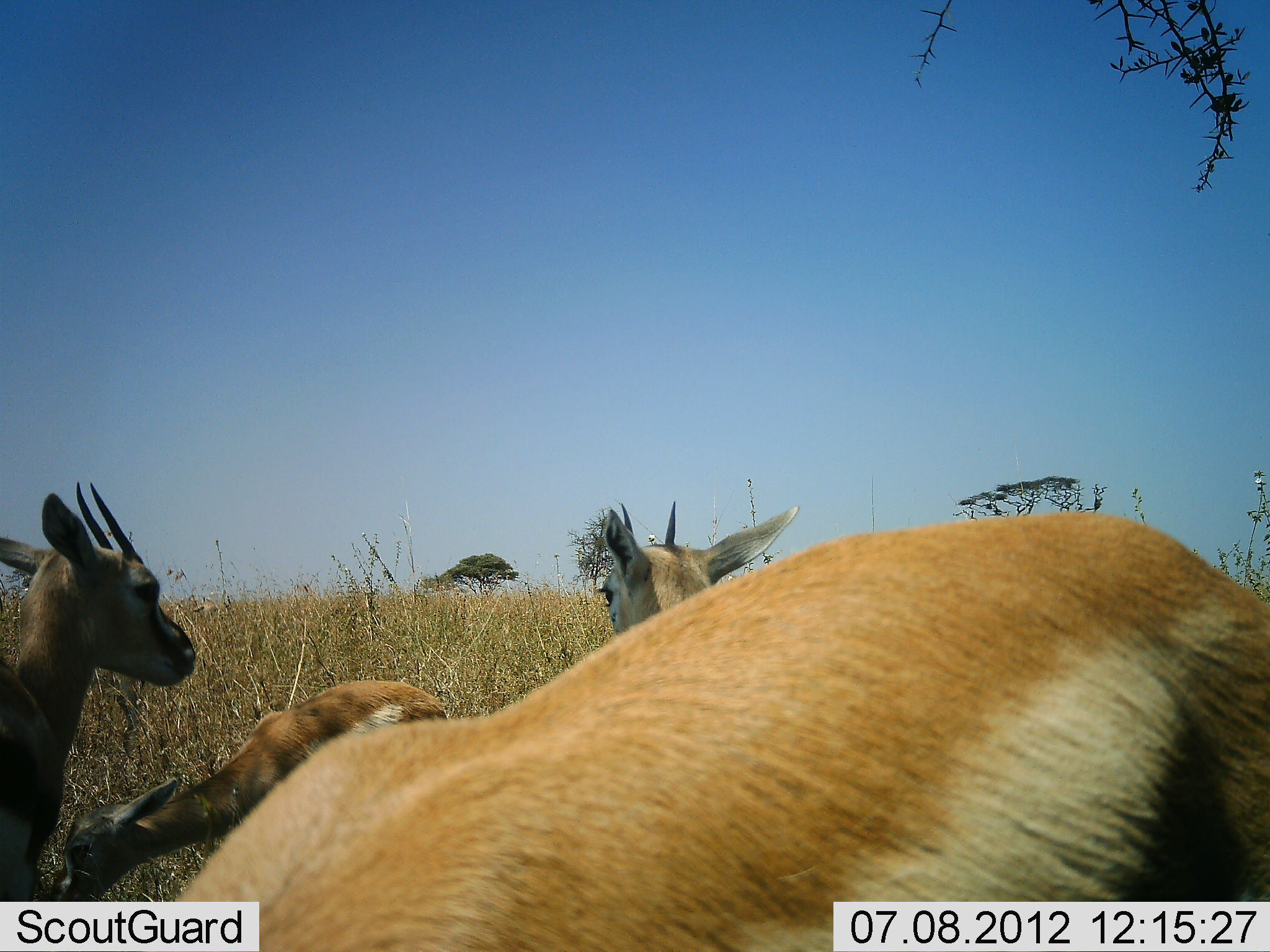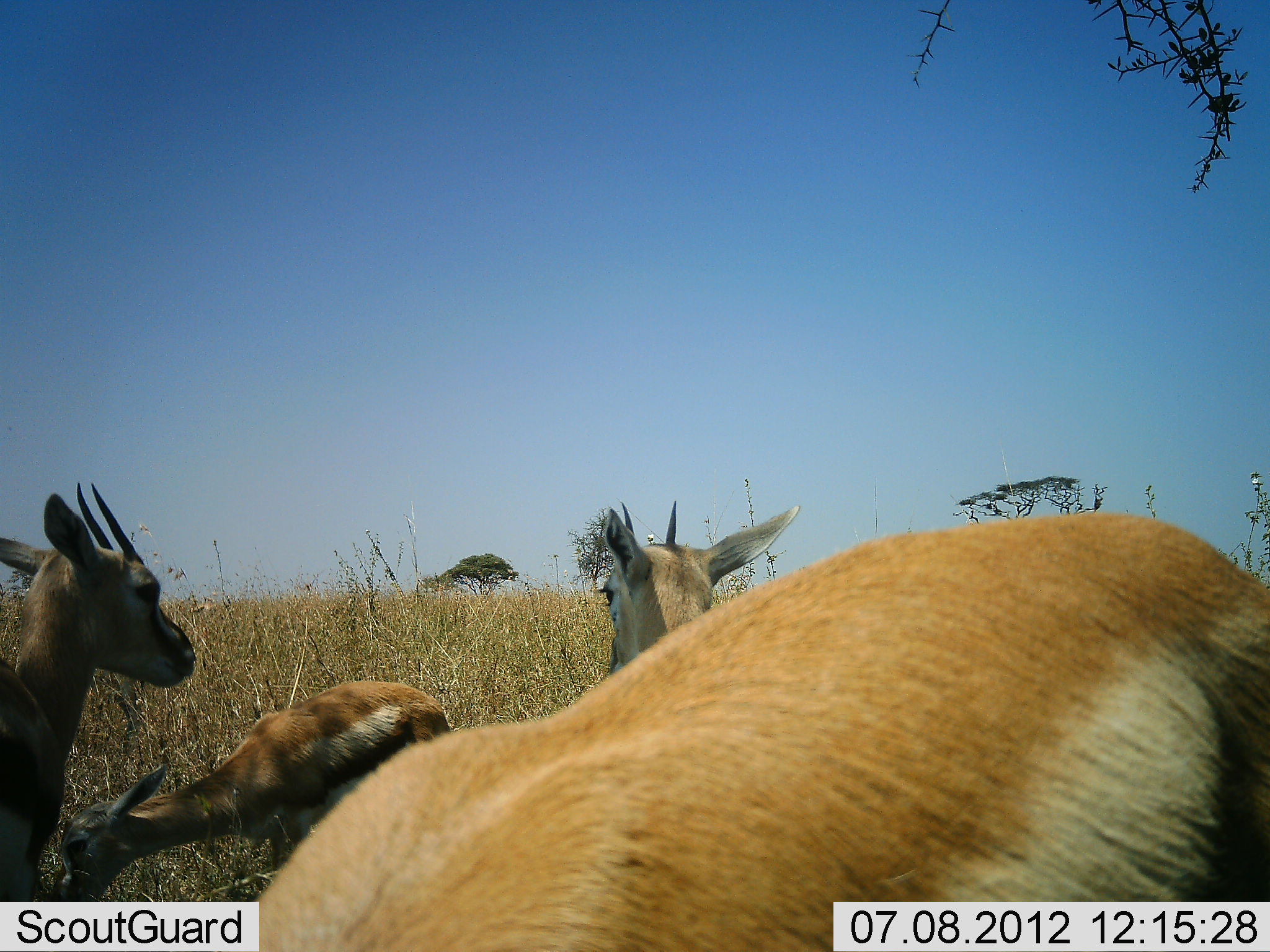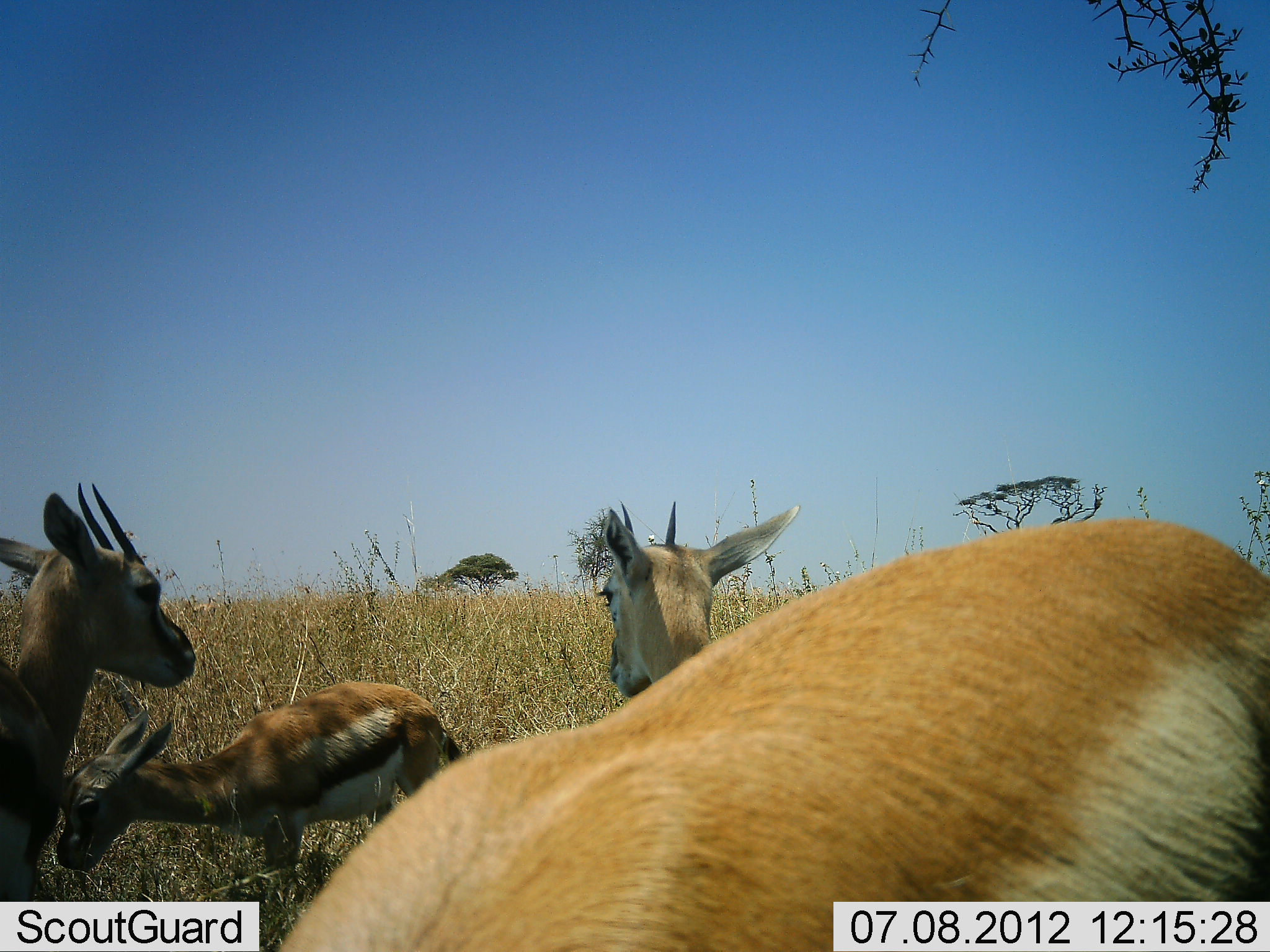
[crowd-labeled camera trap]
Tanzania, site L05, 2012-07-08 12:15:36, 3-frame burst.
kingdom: Animalia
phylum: Chordata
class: Mammalia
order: Artiodactyla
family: Bovidae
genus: Eudorcas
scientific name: Eudorcas thomsonii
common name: thomson's gazelle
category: gazellethomsons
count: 4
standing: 70%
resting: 20%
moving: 10%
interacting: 0%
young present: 40%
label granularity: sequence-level